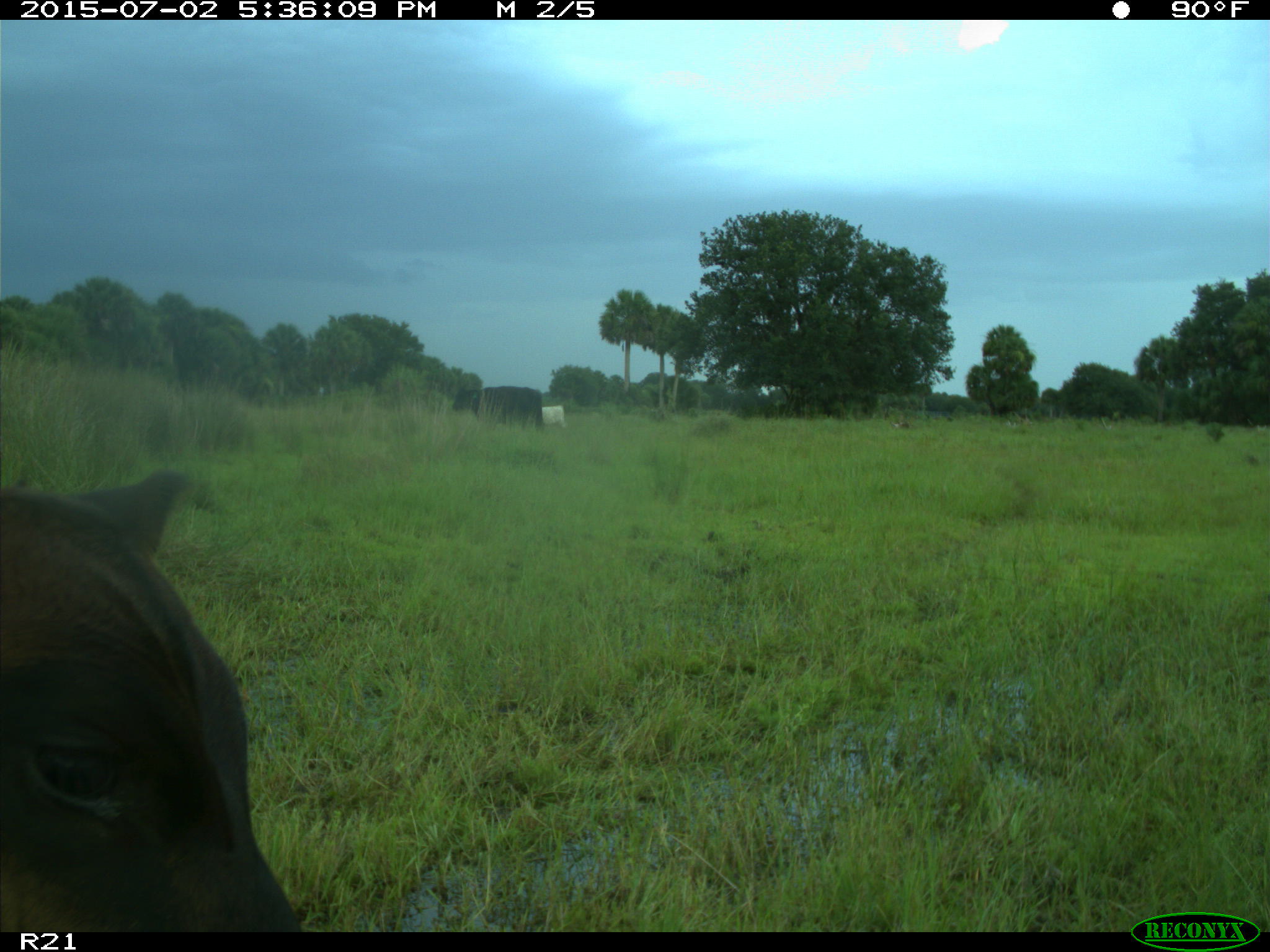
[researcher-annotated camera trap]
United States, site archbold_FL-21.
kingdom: Animalia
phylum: Chordata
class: Mammalia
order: Artiodactyla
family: Bovidae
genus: Bos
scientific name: Bos taurus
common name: domestic cow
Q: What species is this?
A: Bos taurus (domestic cow).